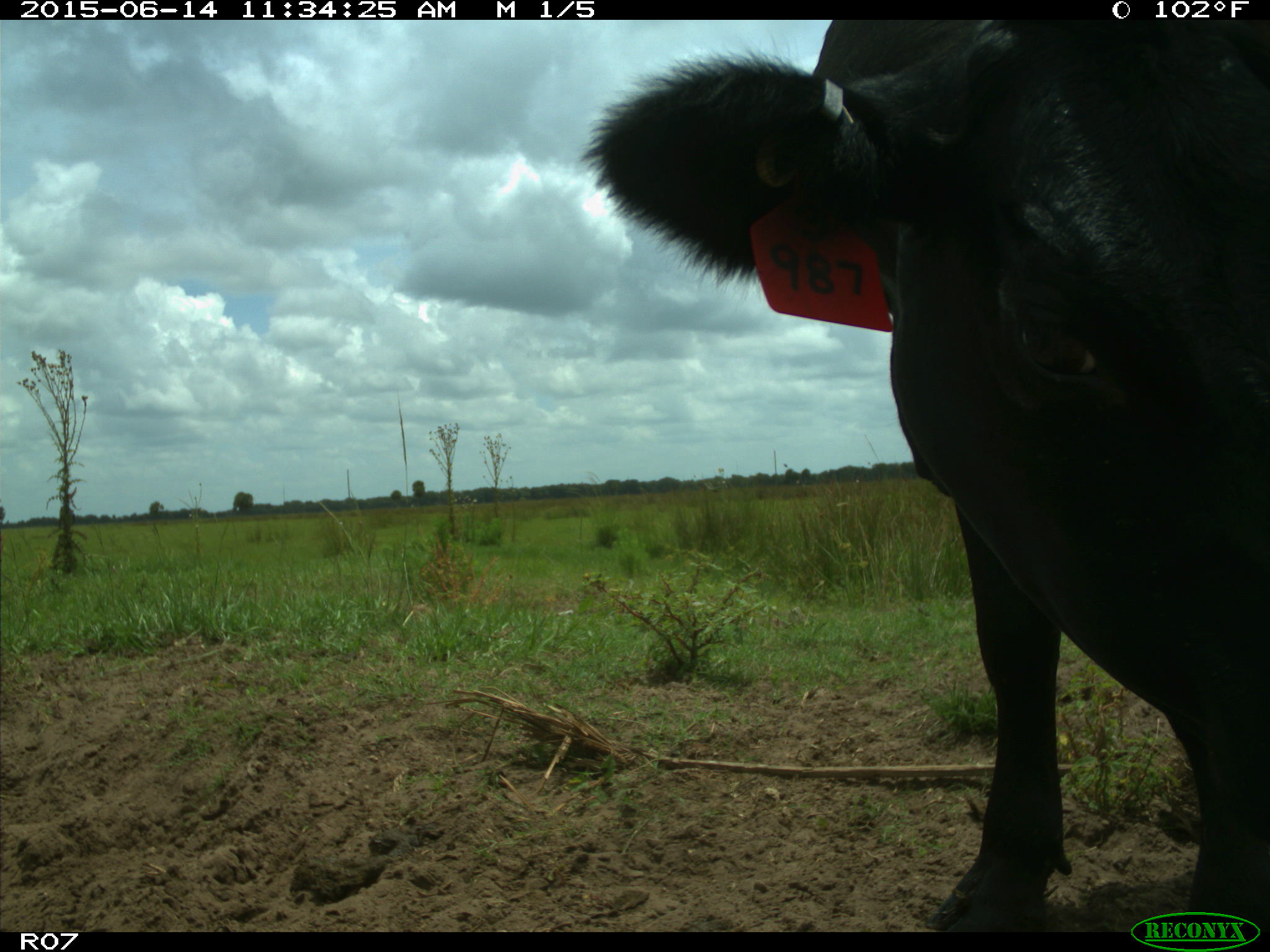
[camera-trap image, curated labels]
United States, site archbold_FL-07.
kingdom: Animalia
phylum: Chordata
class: Mammalia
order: Artiodactyla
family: Bovidae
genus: Bos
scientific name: Bos taurus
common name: domestic cow